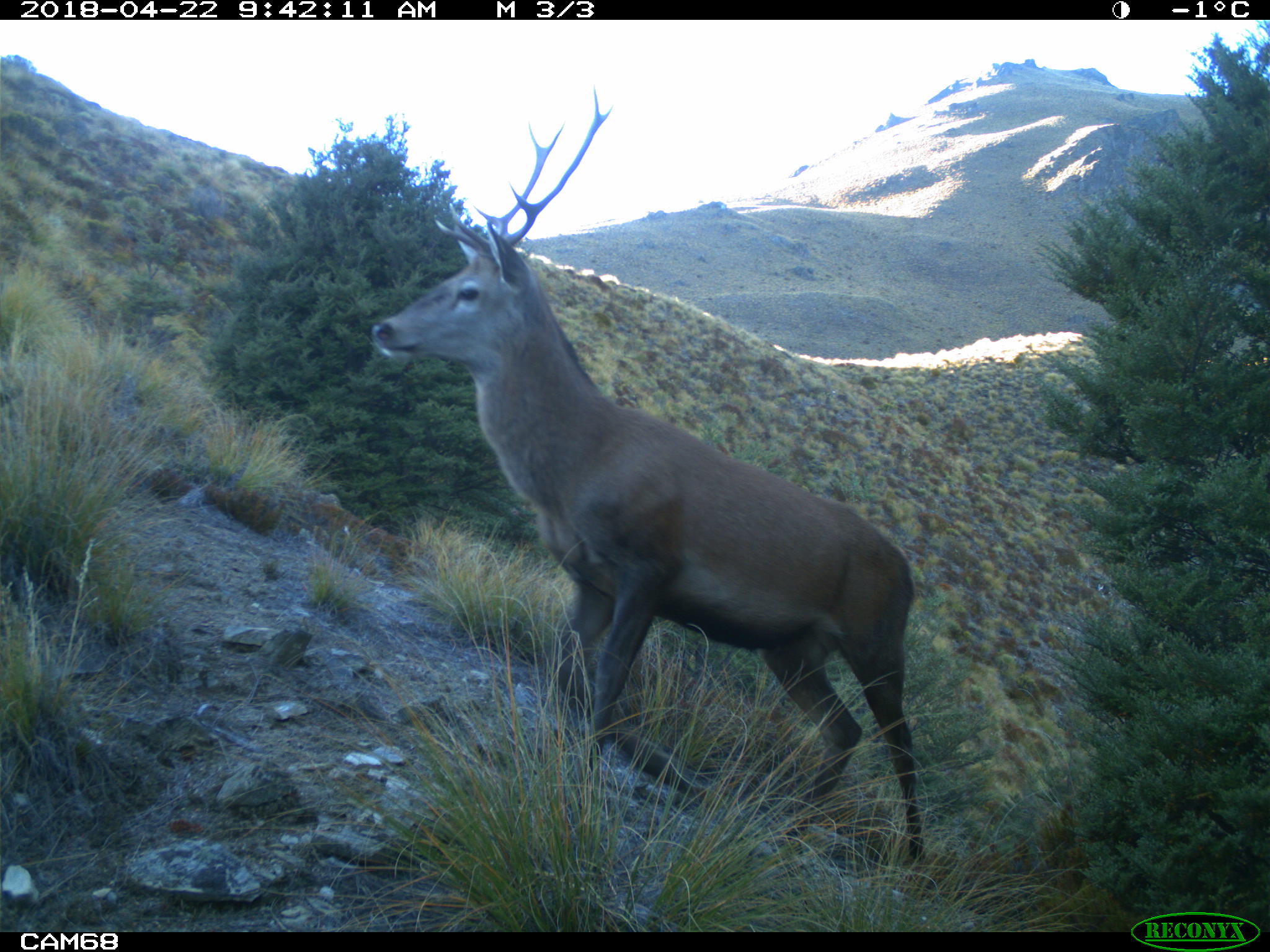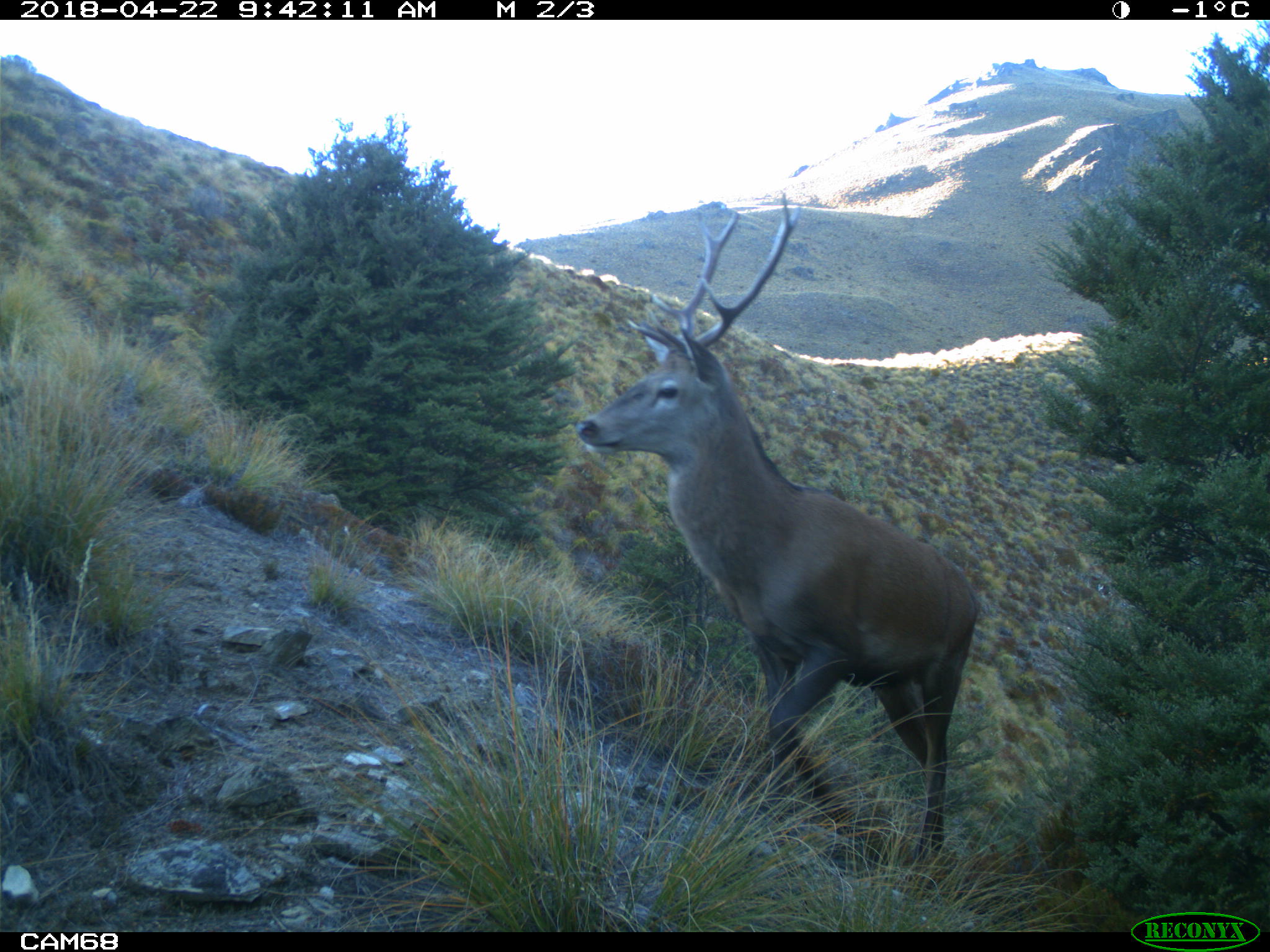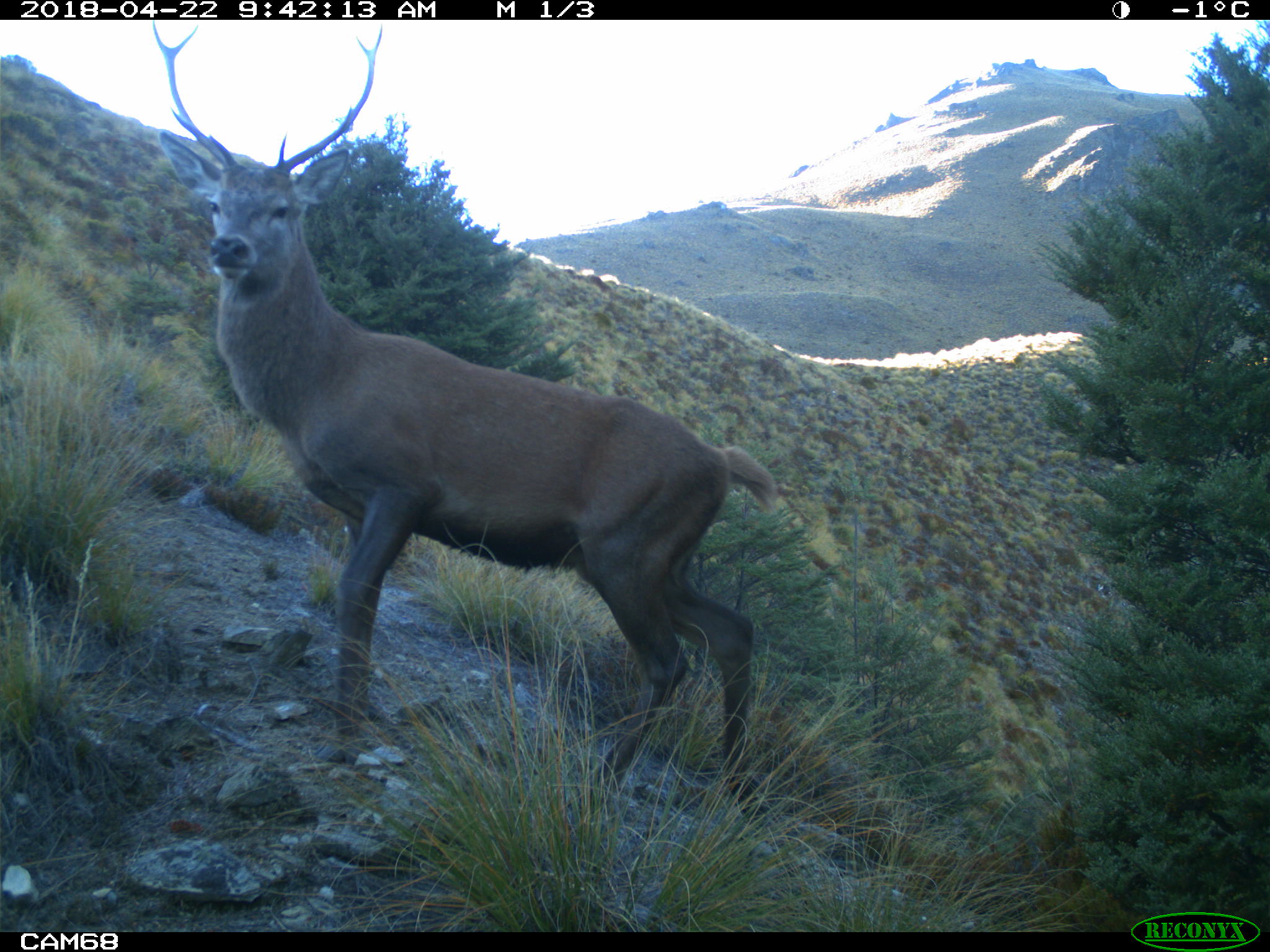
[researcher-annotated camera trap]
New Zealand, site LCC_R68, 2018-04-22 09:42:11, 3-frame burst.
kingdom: Animalia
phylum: Chordata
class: Mammalia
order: Artiodactyla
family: Cervidae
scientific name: Cervidae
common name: deer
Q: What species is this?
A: Deer (Cervidae).